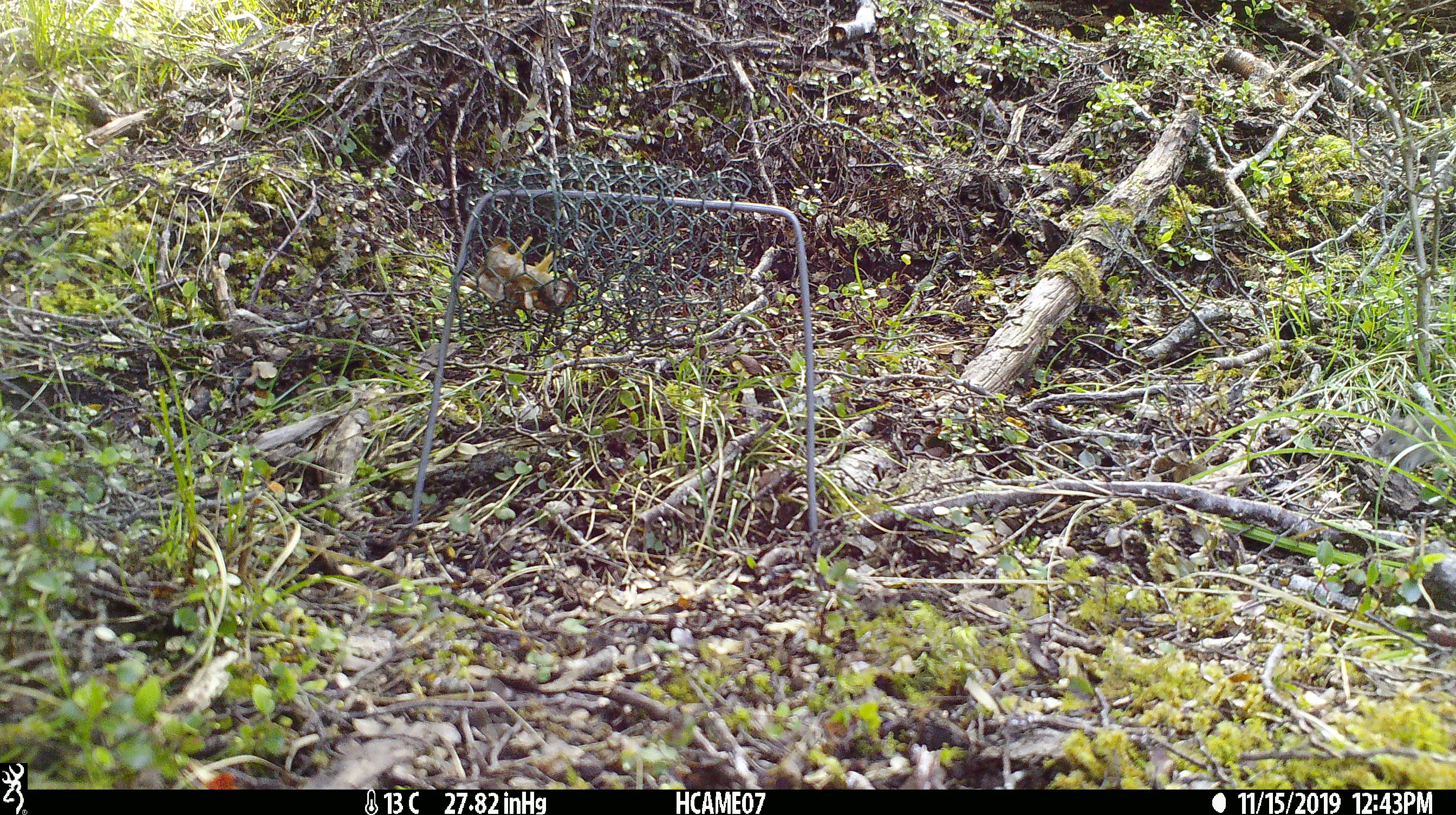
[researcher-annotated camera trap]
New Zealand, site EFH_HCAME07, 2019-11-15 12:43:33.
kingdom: Animalia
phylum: Chordata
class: Mammalia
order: Rodentia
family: Muridae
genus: Mus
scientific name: Mus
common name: mouse